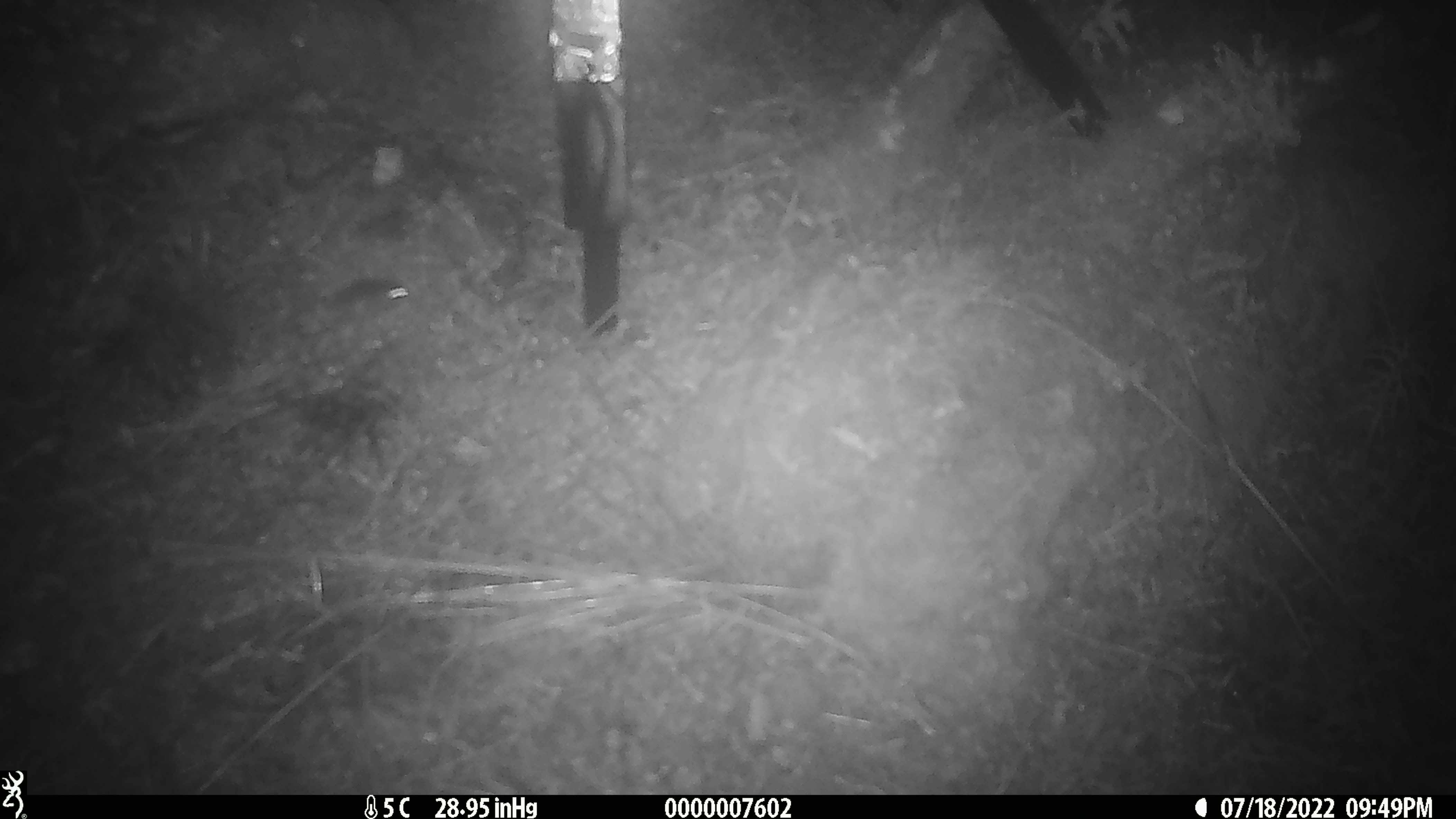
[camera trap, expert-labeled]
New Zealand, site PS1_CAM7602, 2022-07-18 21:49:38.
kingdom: Animalia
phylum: Chordata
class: Mammalia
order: Rodentia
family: Muridae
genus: Mus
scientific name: Mus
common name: mouse